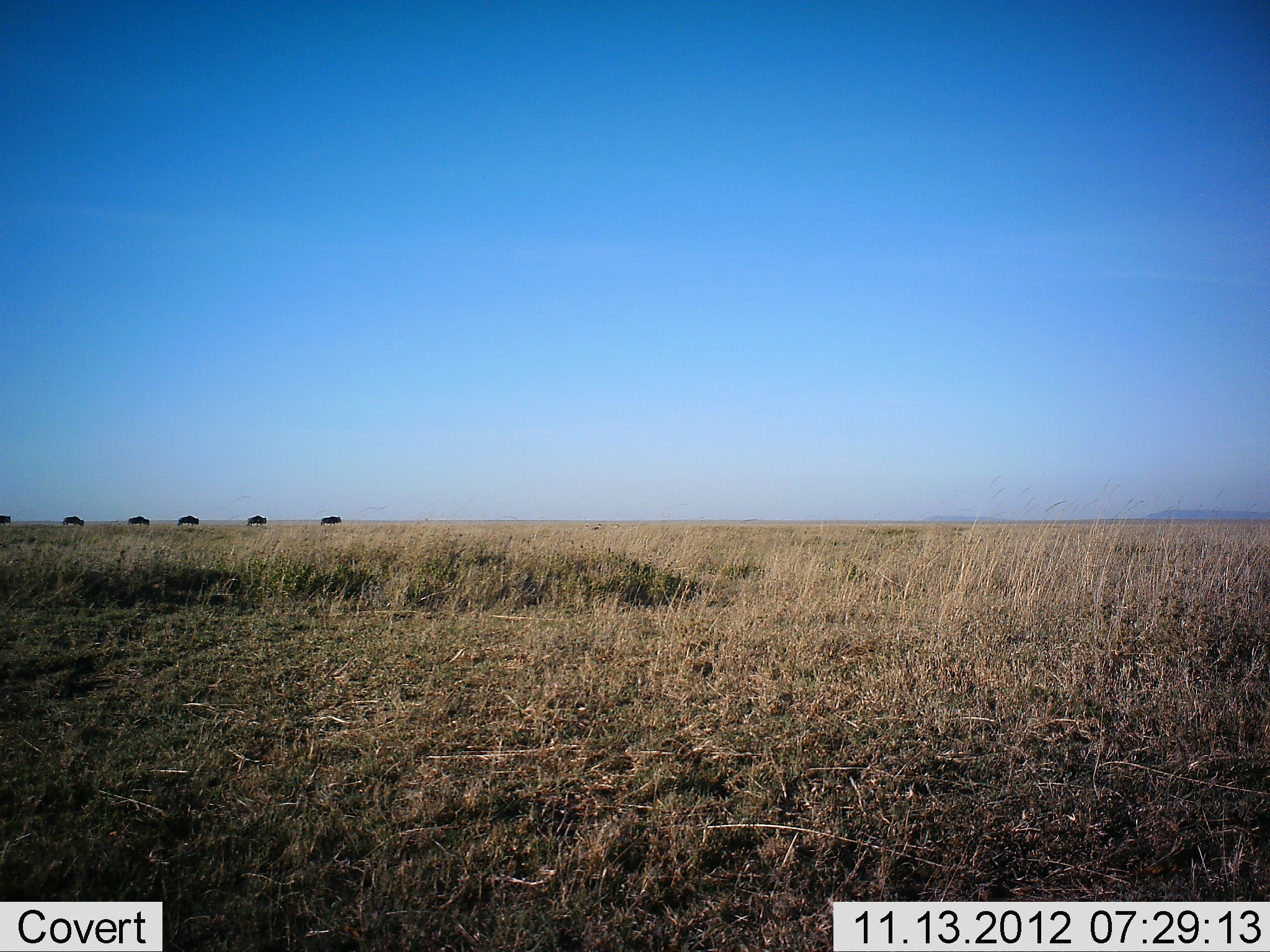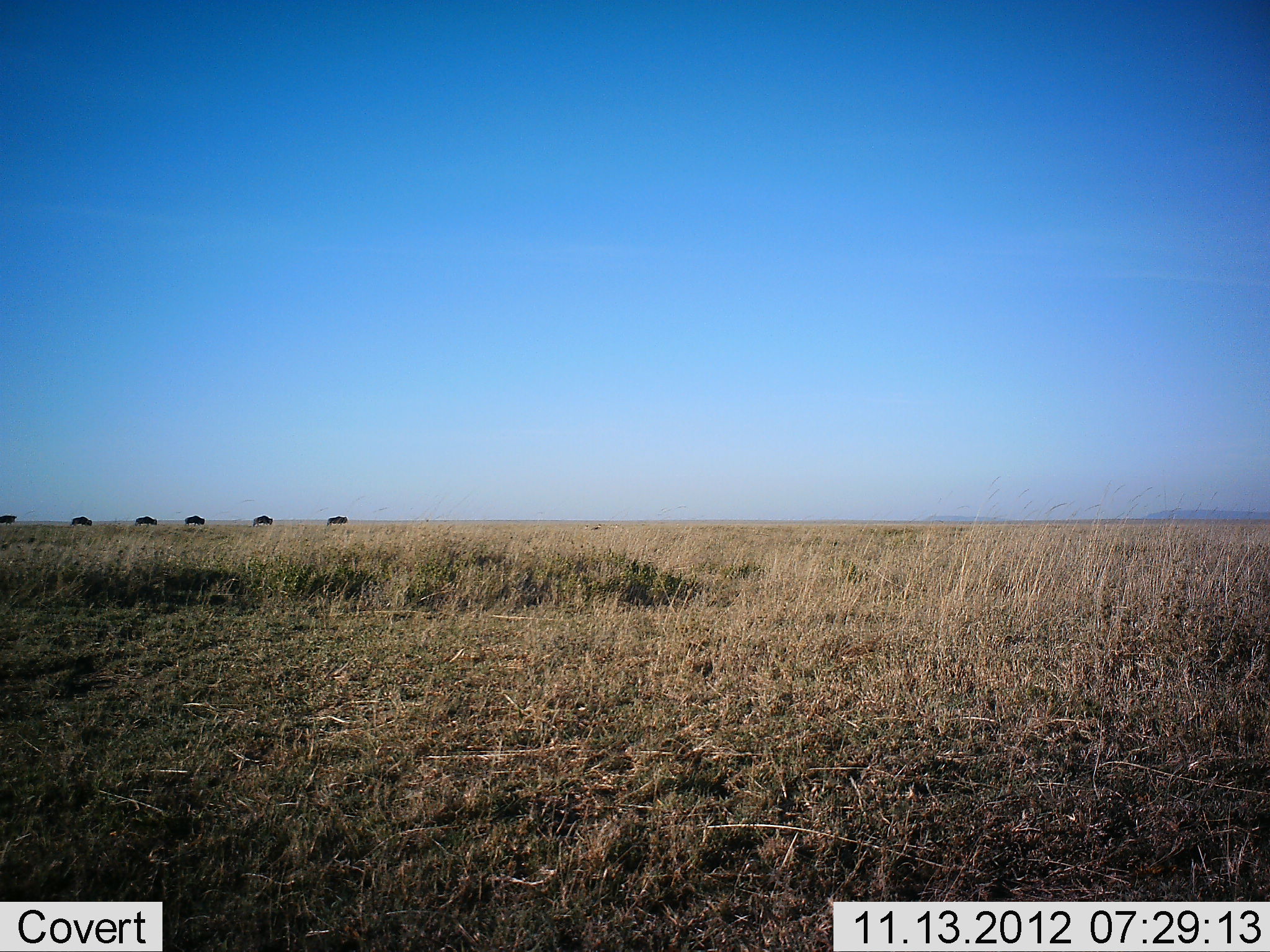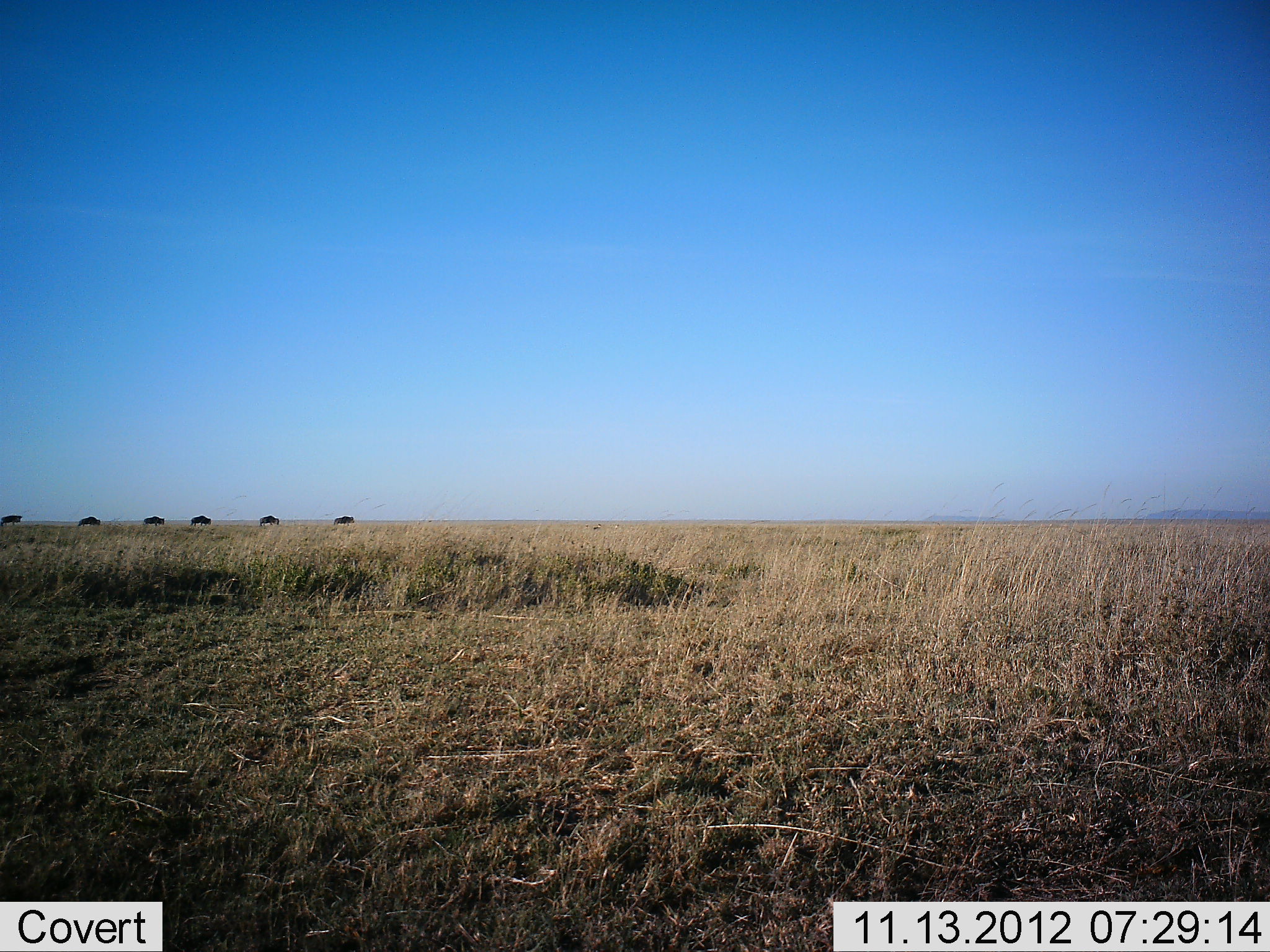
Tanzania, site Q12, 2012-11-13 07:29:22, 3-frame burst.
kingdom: Animalia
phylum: Chordata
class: Mammalia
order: Artiodactyla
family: Bovidae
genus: Connochaetes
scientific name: Connochaetes taurinus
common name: blue wildebeest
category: wildebeest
Wildebeest (blue wildebeest) (Connochaetes taurinus), count 6. Behavior (volunteer vote fractions): standing 0%, resting 0%, moving 90%, interacting 0%. Young present (vote fraction): 0%. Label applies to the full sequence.